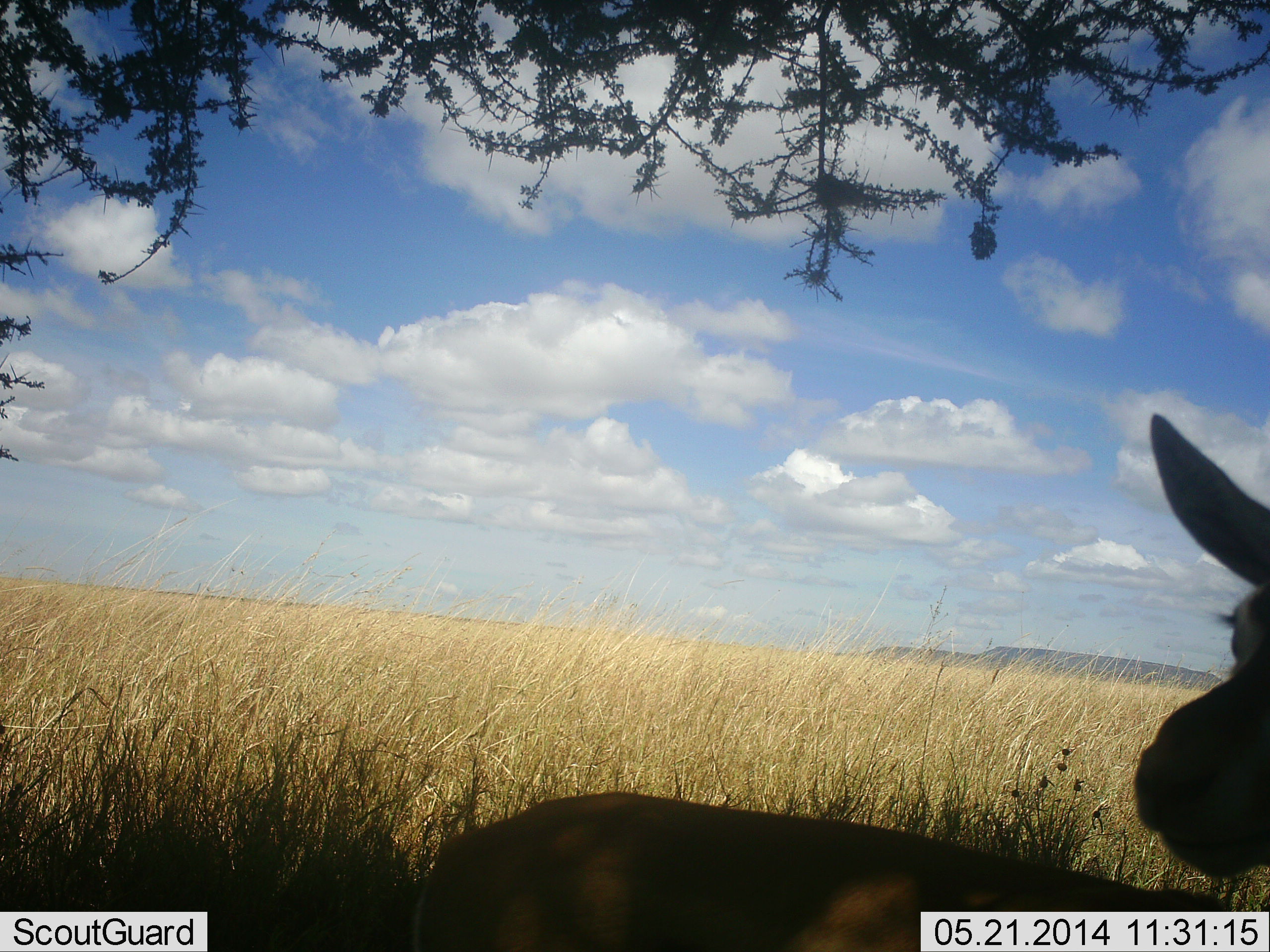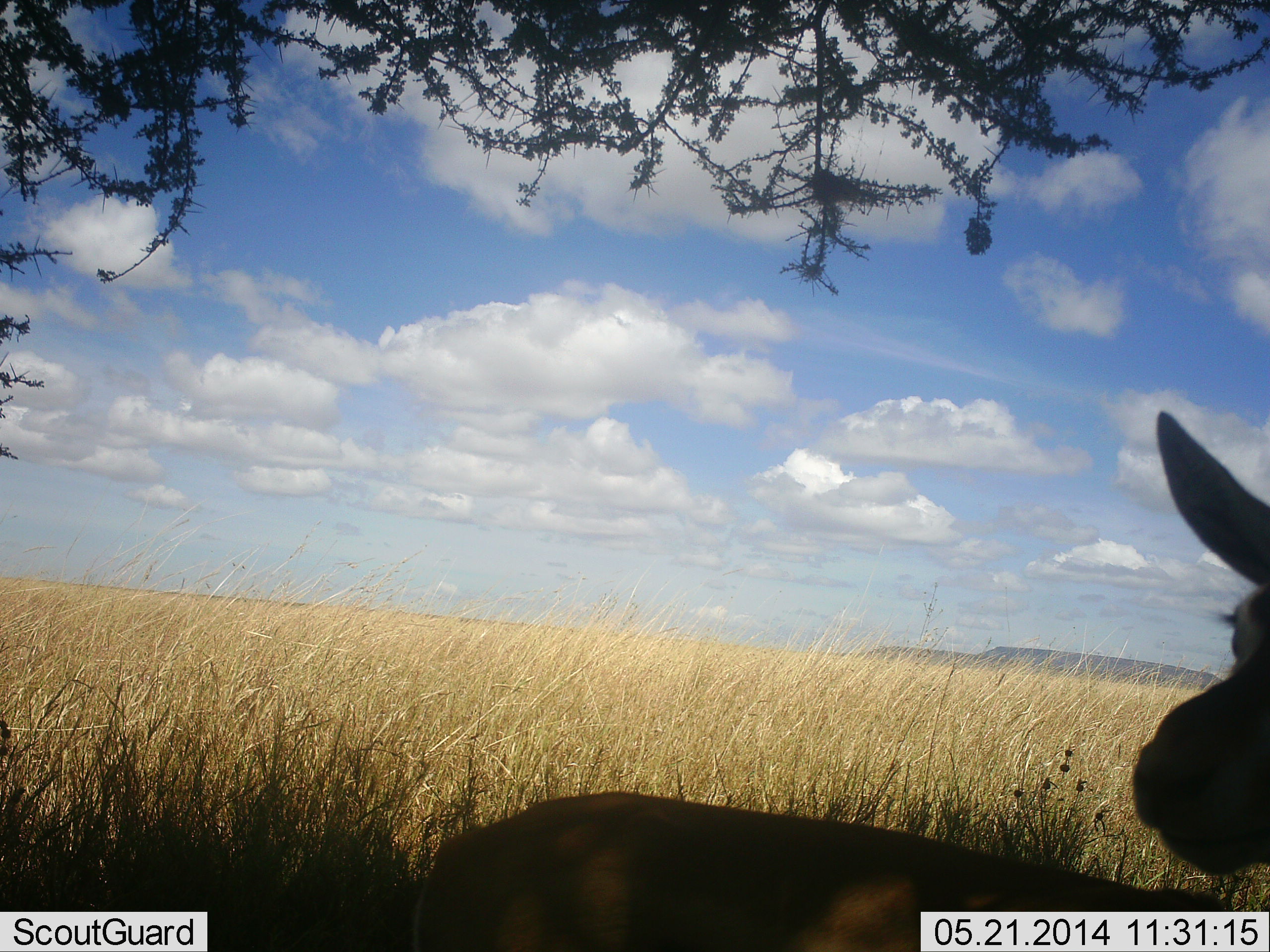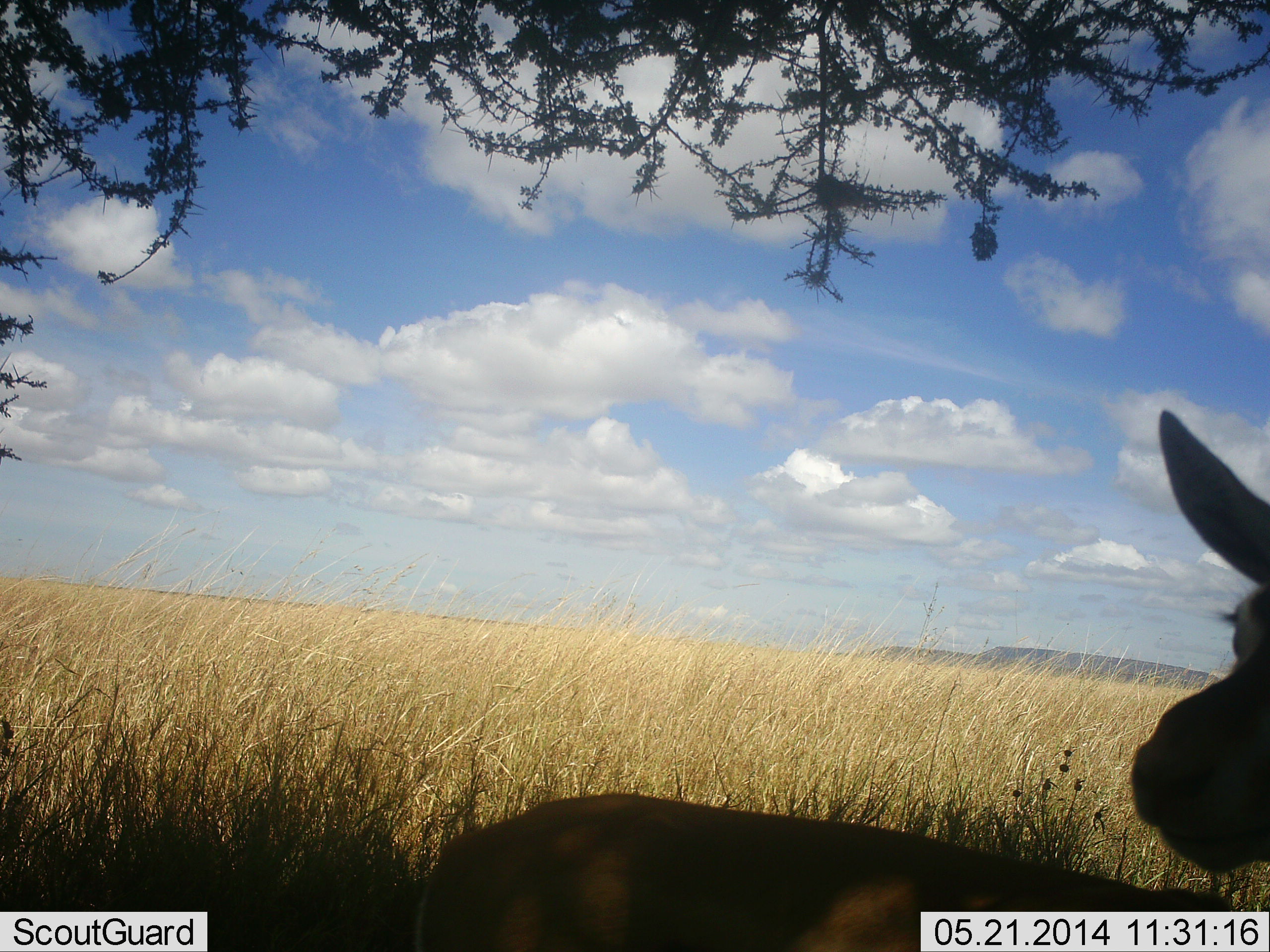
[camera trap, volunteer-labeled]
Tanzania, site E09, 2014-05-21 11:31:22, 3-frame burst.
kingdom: Animalia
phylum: Chordata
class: Mammalia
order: Artiodactyla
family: Bovidae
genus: Eudorcas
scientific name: Eudorcas thomsonii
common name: thomson's gazelle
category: gazellethomsons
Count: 1.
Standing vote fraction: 100%.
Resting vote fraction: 0%.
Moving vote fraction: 0%.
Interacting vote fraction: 0%.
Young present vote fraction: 0%.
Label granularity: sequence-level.